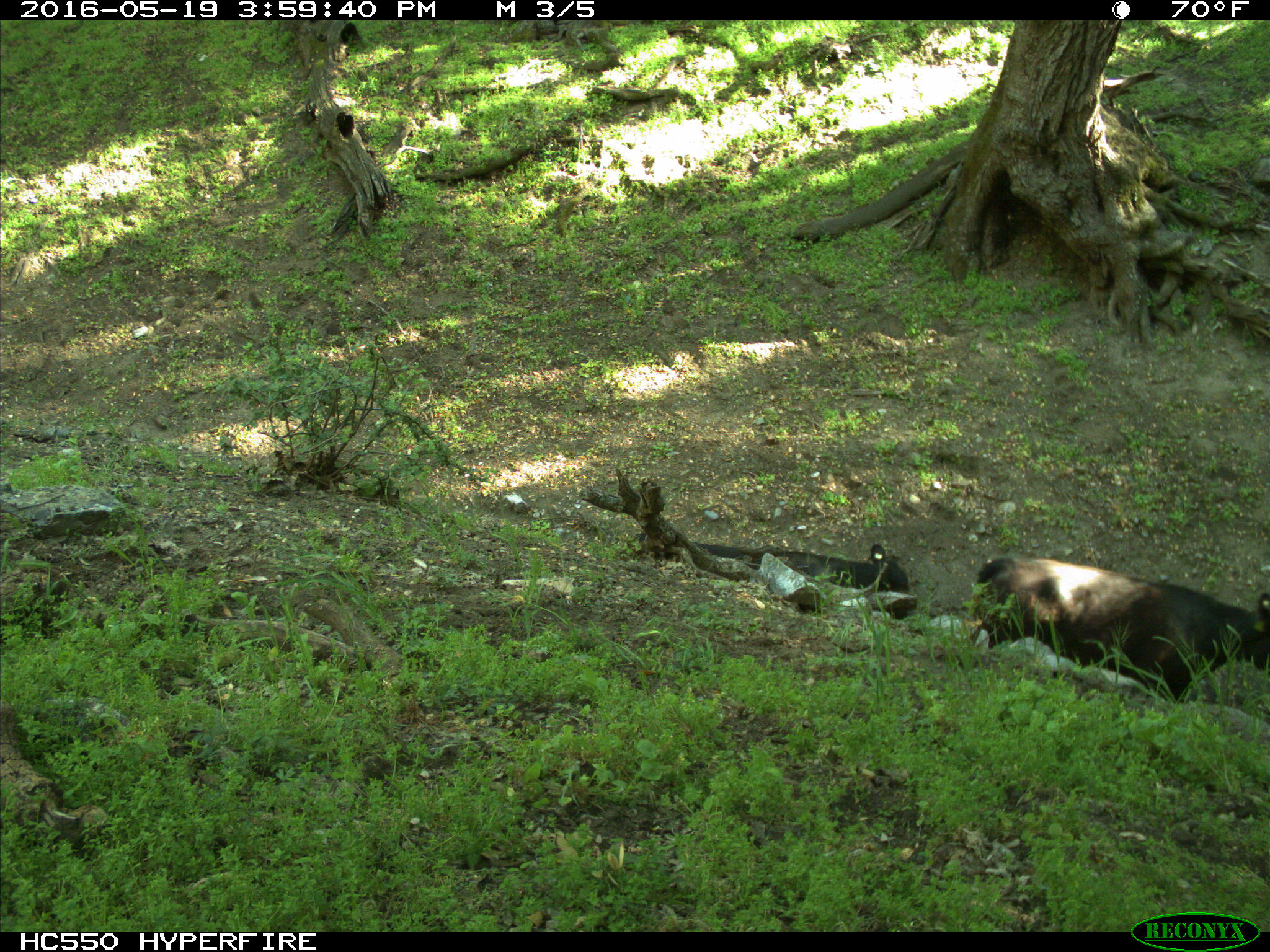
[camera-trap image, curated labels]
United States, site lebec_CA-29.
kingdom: Animalia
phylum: Chordata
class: Mammalia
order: Artiodactyla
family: Bovidae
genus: Bos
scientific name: Bos taurus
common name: domestic cow